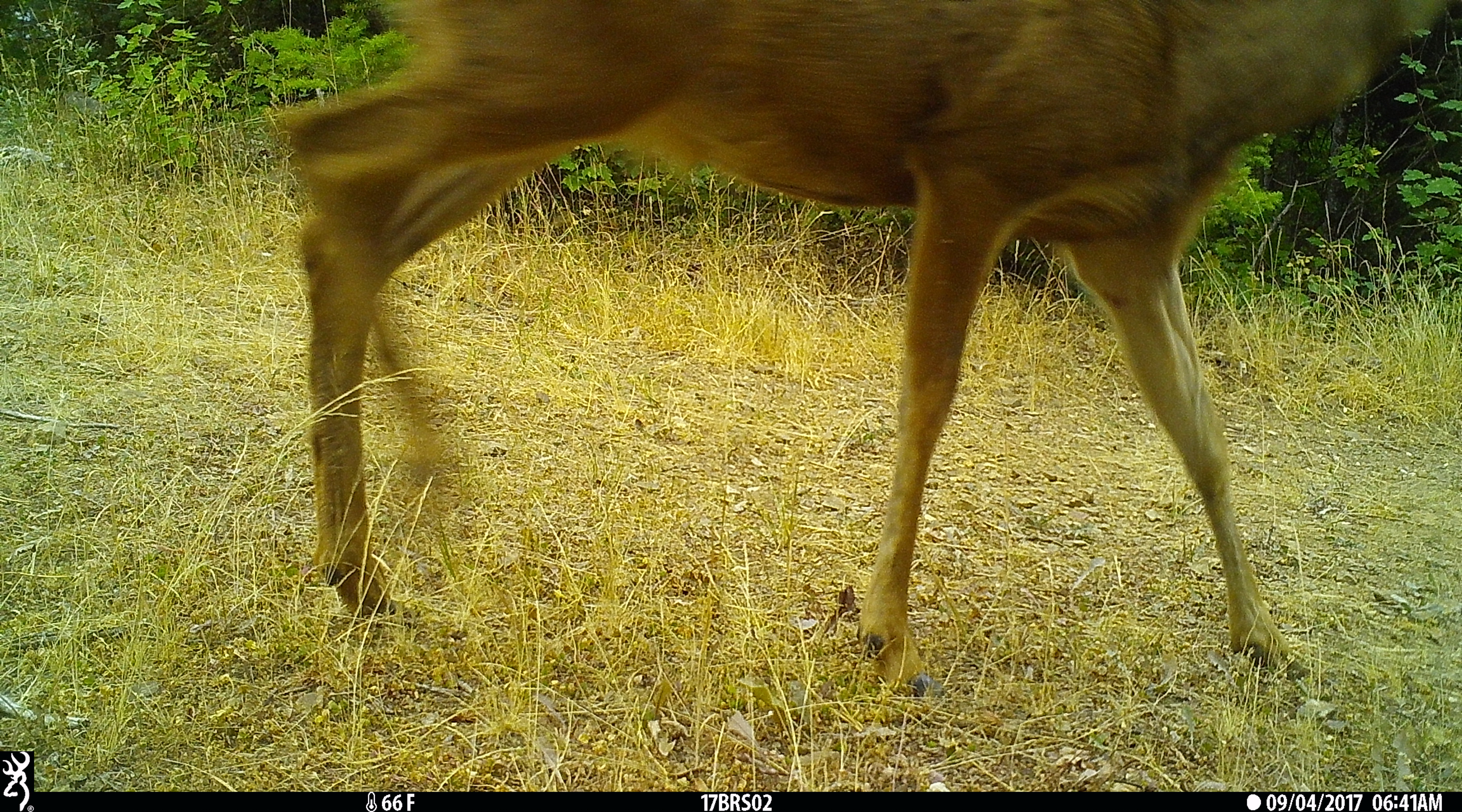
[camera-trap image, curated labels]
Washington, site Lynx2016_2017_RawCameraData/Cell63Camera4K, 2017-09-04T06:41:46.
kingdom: Animalia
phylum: Chordata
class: Mammalia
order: Artiodactyla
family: Cervidae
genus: Odocoileus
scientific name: Odocoileus hemionus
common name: mule deer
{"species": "Odocoileus hemionus (mule deer)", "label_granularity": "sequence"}